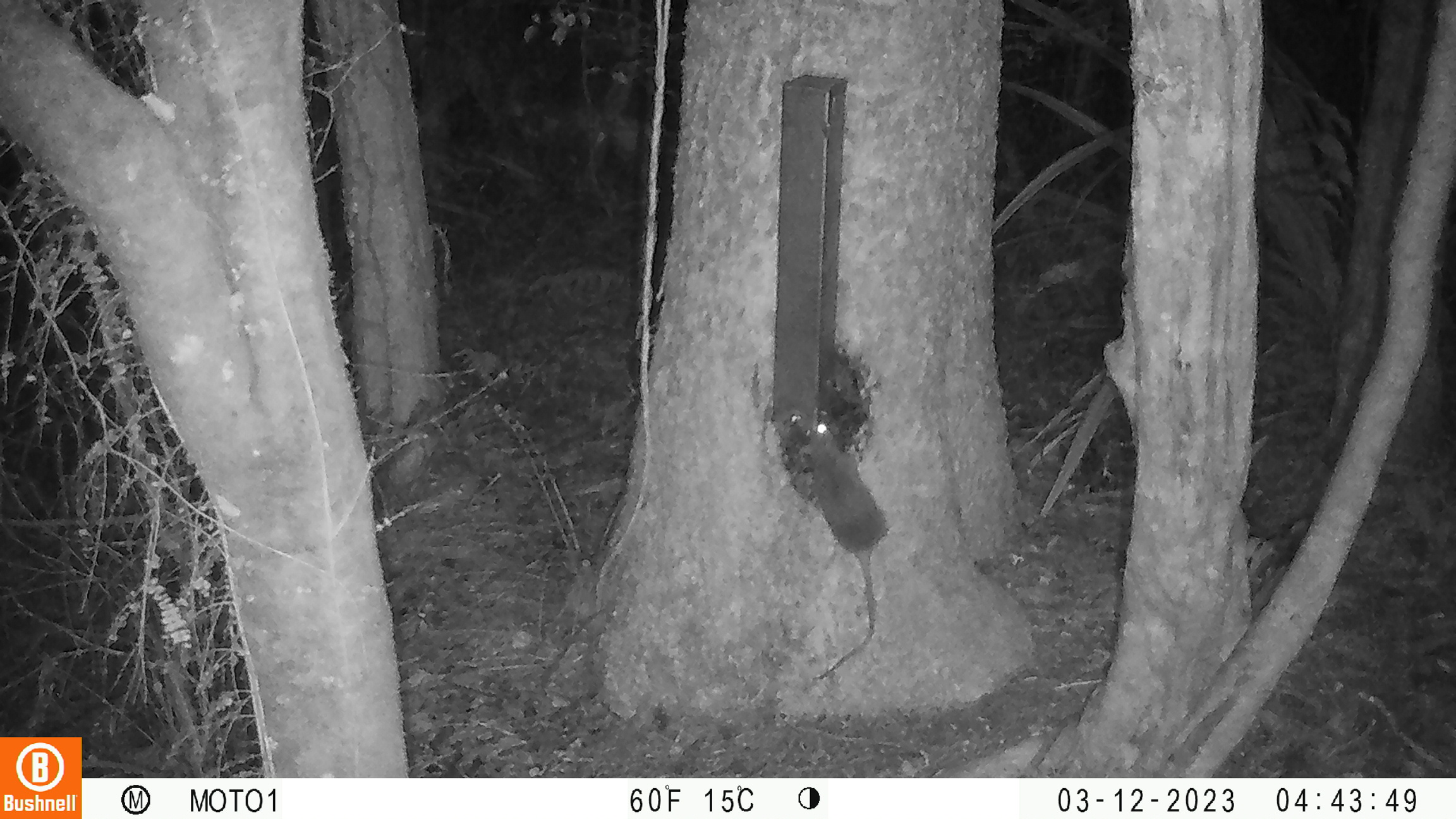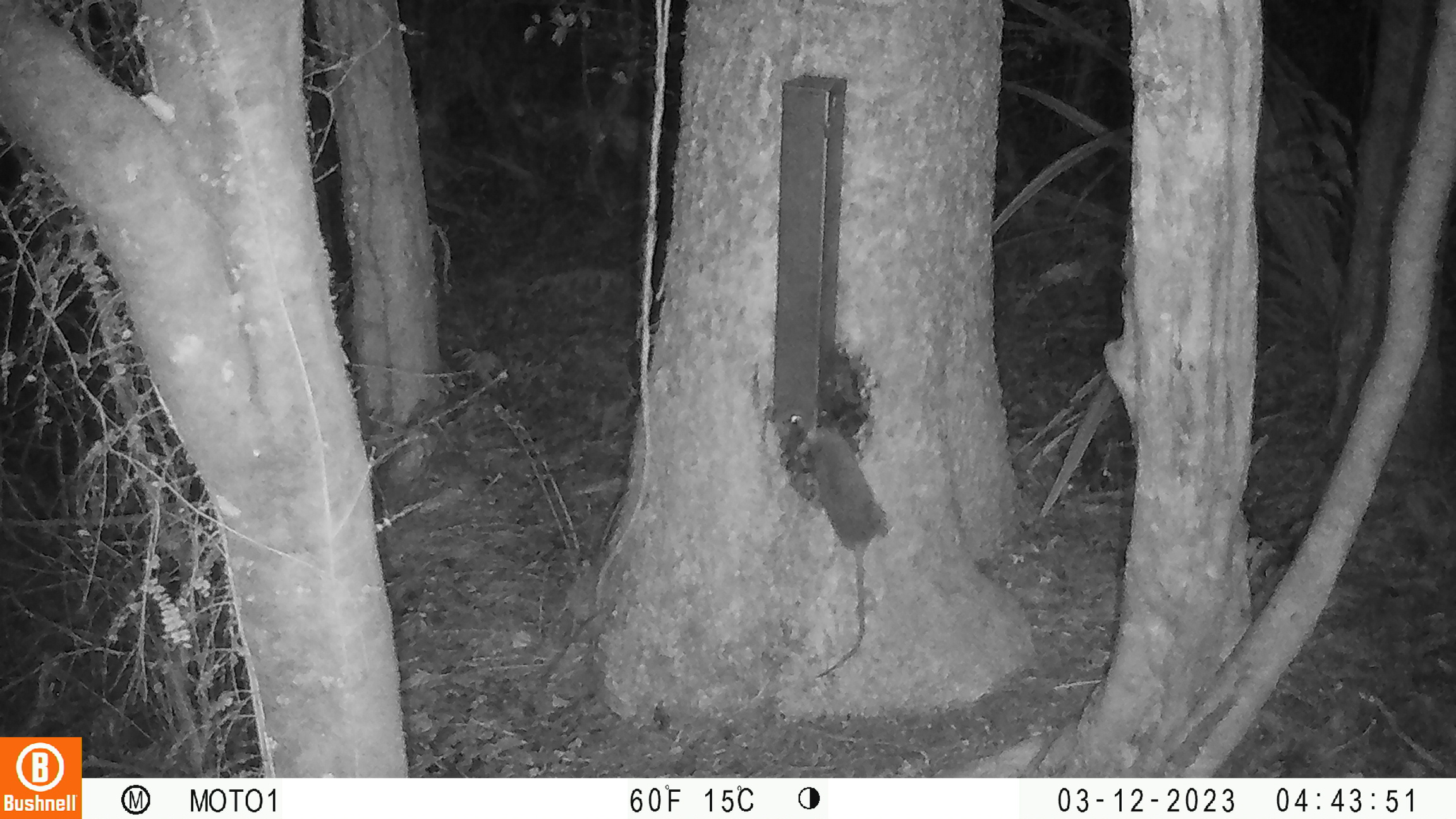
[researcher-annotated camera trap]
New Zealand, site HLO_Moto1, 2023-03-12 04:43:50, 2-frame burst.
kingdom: Animalia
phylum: Chordata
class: Mammalia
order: Rodentia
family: Muridae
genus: Rattus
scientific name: Rattus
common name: rat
Rat (Rattus).